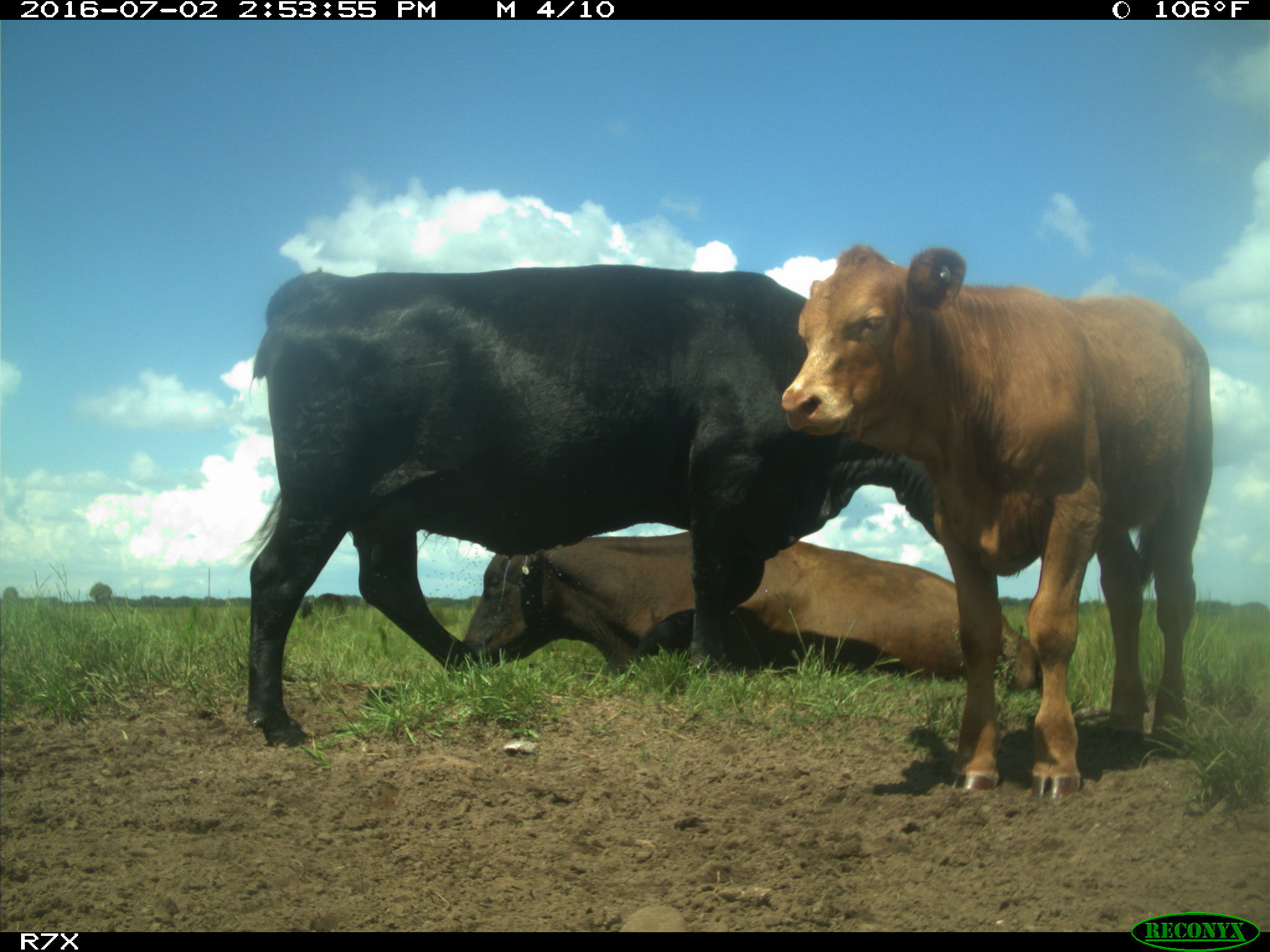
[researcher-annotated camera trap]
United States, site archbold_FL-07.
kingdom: Animalia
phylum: Chordata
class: Mammalia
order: Artiodactyla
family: Bovidae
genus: Bos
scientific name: Bos taurus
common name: domestic cow